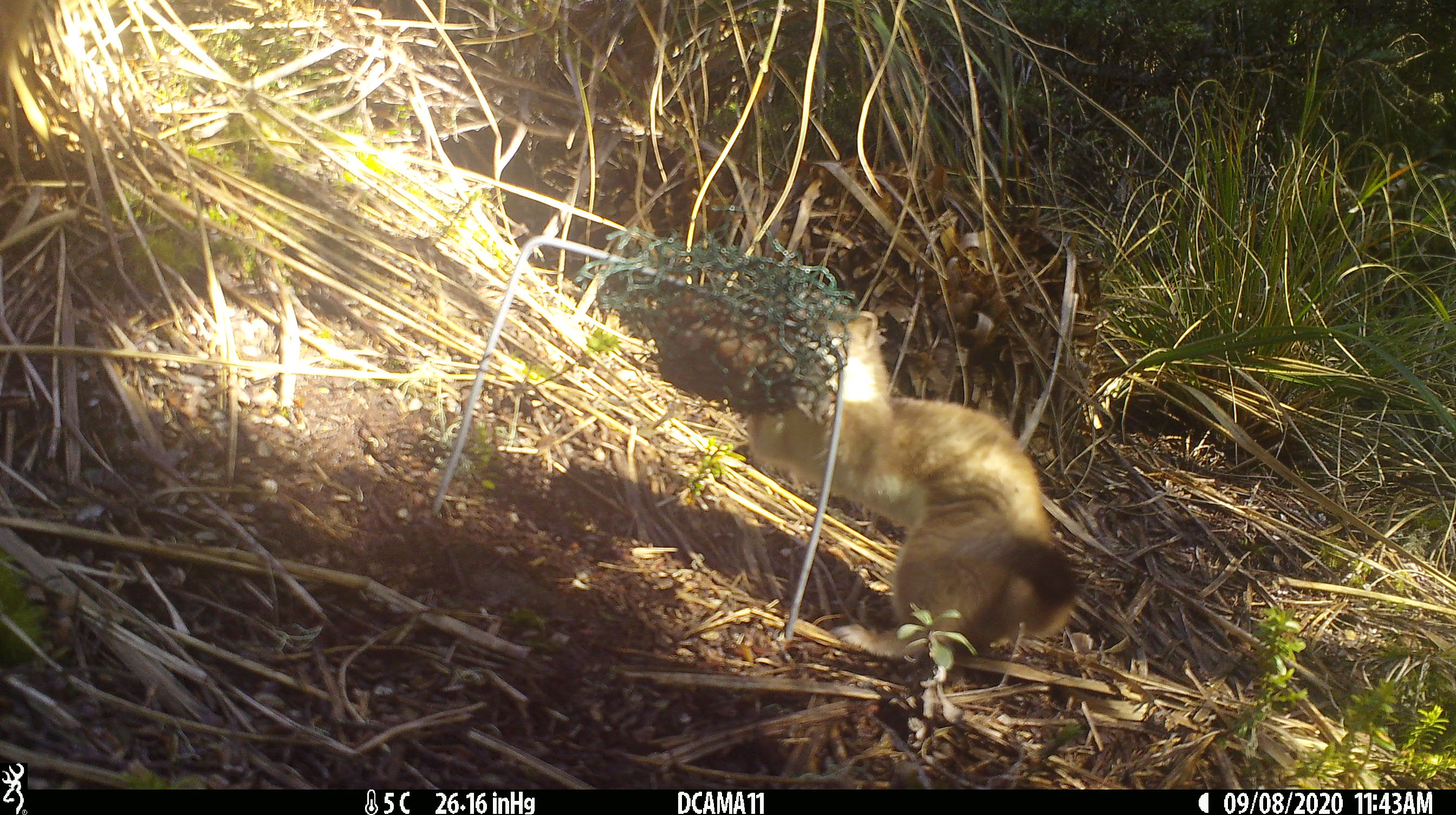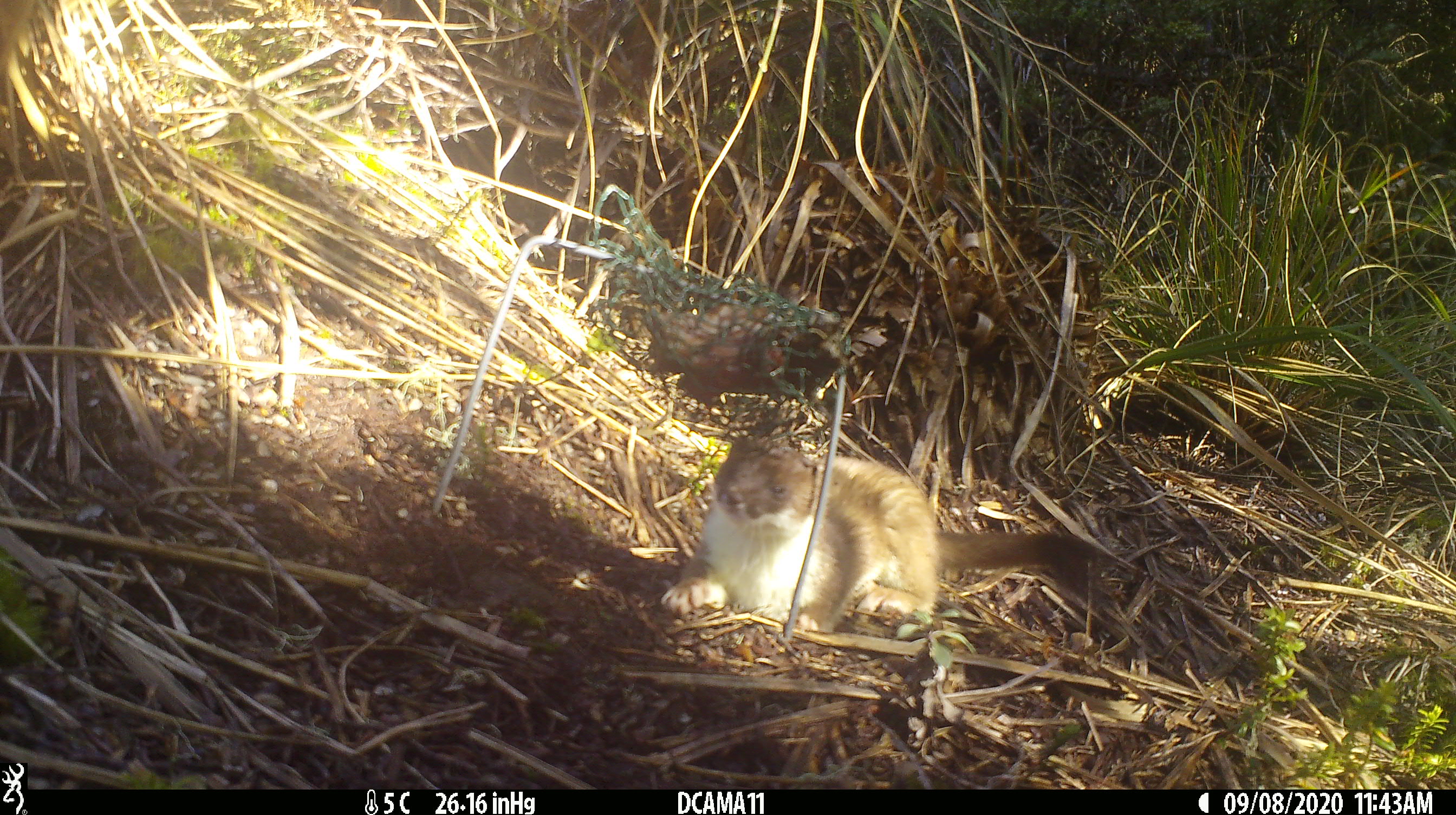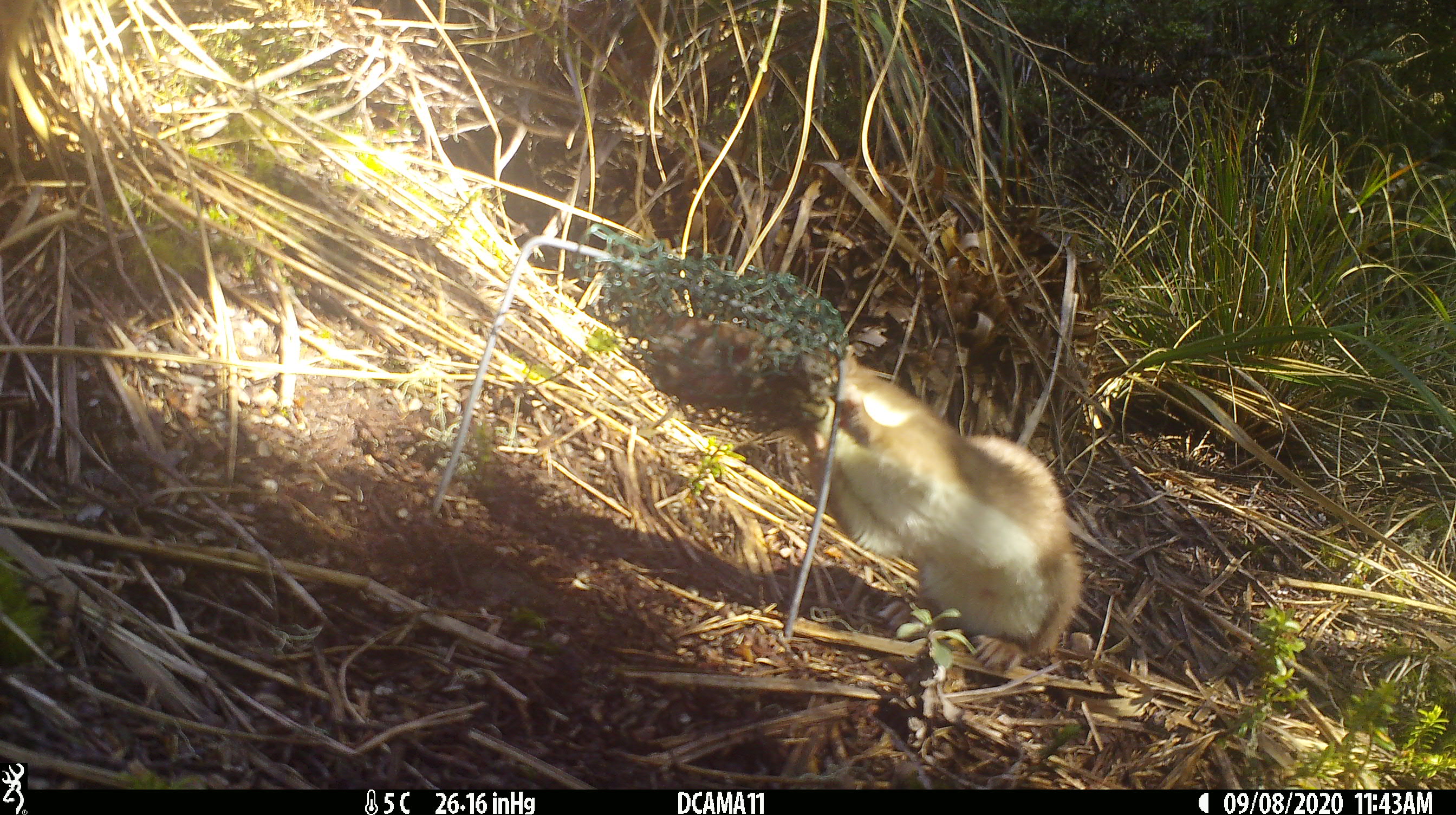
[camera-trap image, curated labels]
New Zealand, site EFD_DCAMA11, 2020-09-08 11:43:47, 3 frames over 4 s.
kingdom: Animalia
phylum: Chordata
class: Mammalia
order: Carnivora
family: Mustelidae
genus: Mustela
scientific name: Mustela erminea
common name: stoat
Stoat (Mustela erminea).